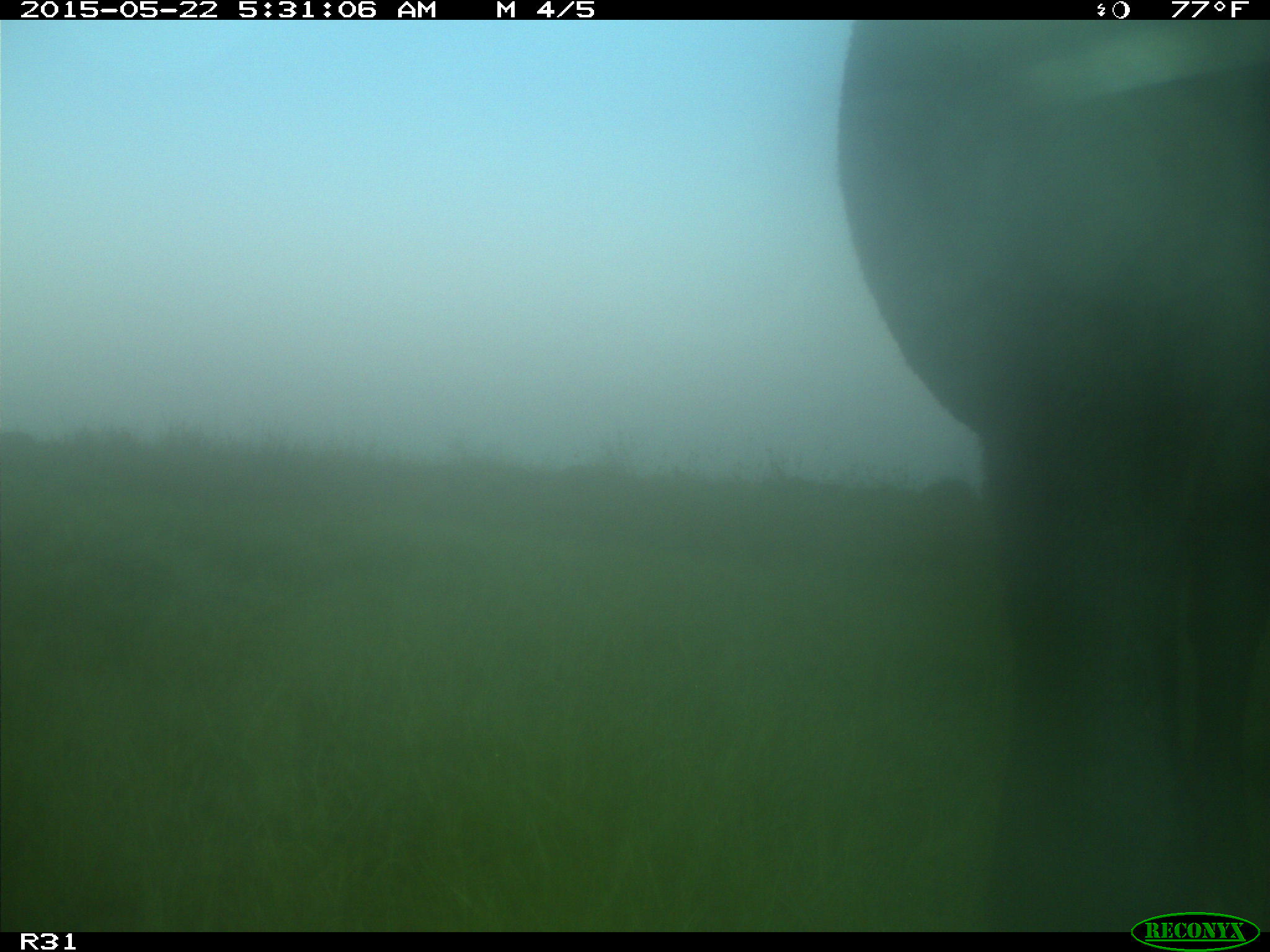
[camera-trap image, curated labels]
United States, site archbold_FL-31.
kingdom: Animalia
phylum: Chordata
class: Mammalia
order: Artiodactyla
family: Bovidae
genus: Bos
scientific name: Bos taurus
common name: domestic cow